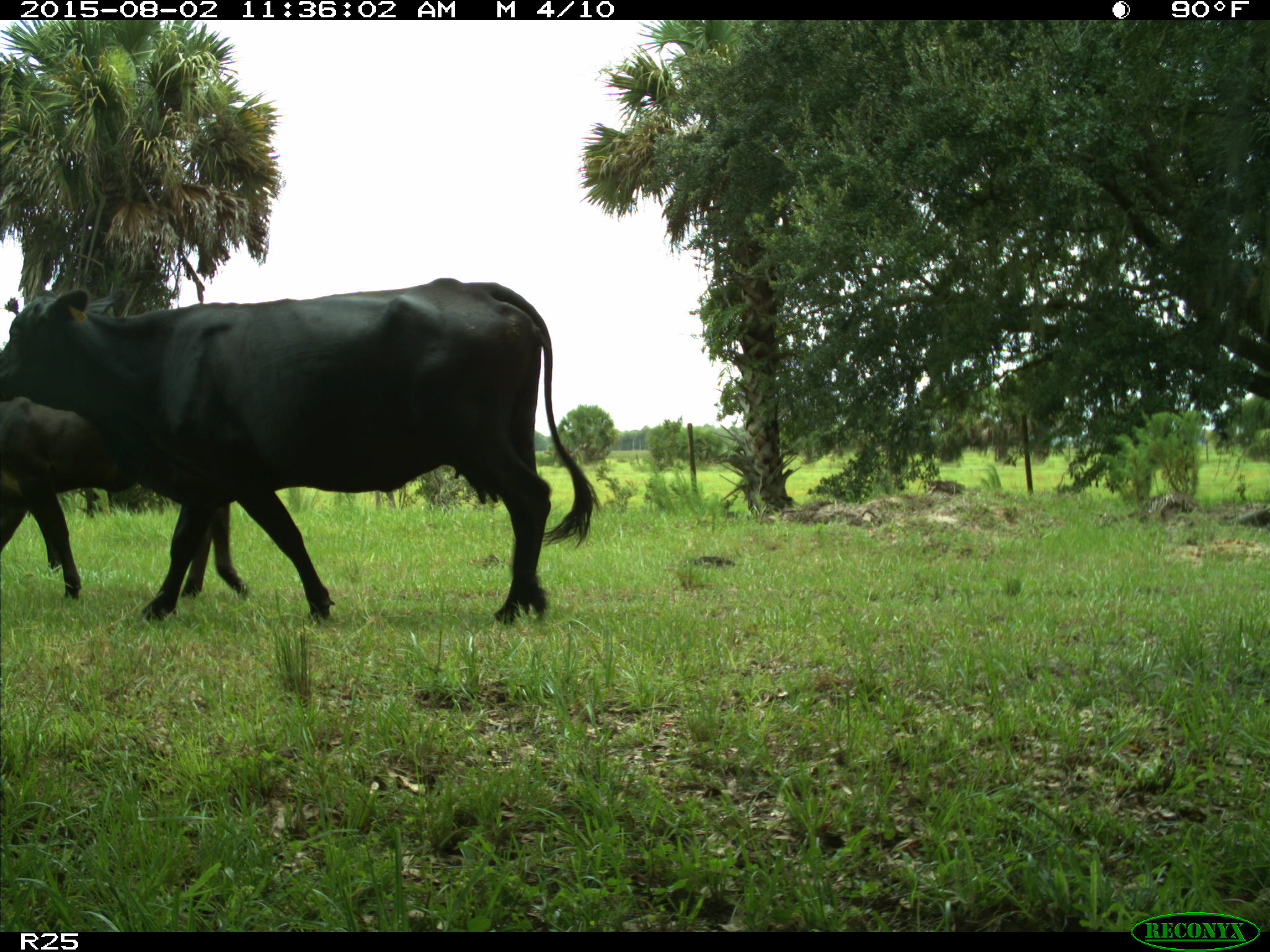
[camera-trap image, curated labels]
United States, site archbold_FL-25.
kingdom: Animalia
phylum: Chordata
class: Mammalia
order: Artiodactyla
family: Bovidae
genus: Bos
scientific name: Bos taurus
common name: domestic cow